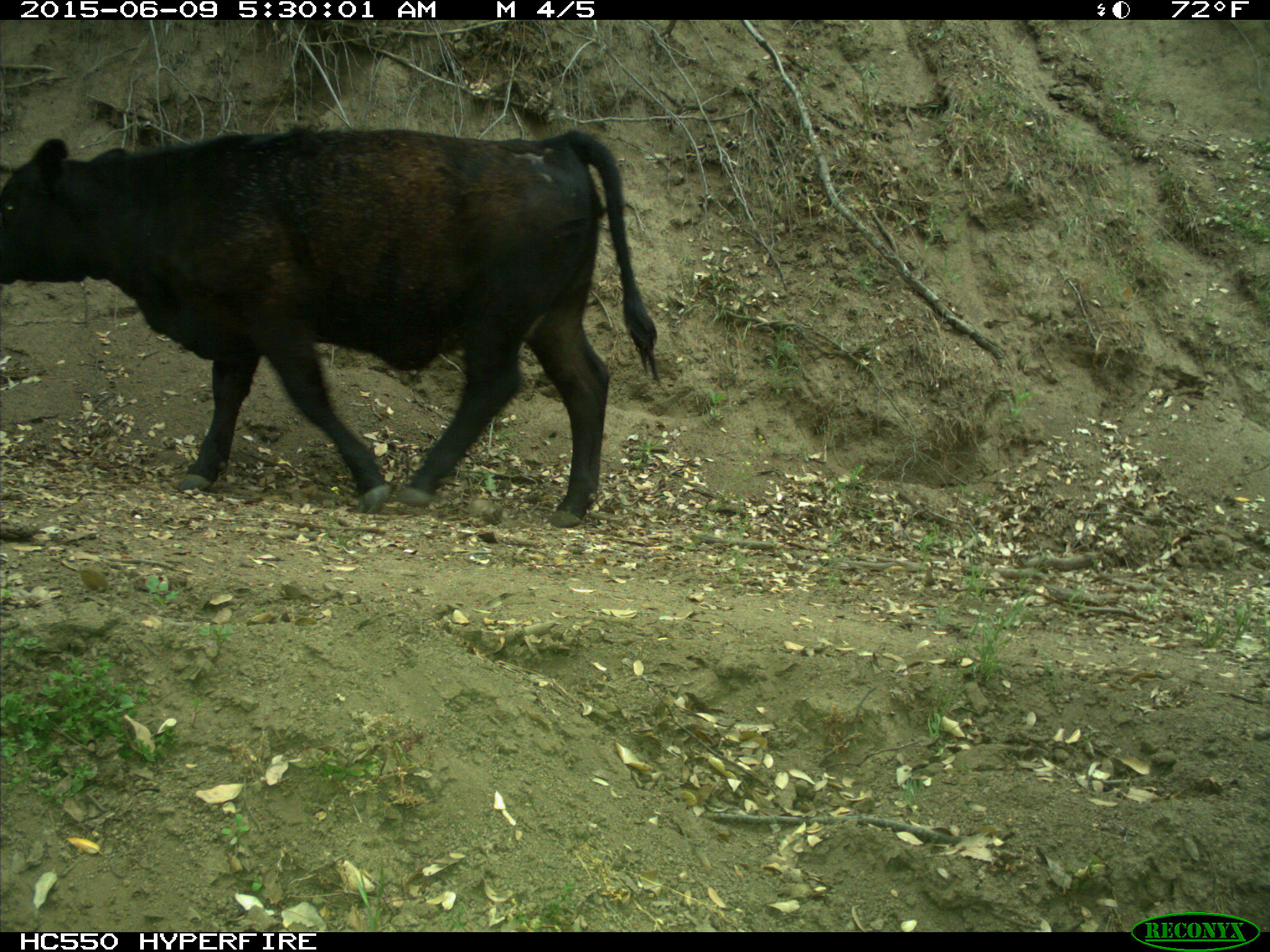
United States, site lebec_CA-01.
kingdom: Animalia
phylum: Chordata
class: Mammalia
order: Artiodactyla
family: Bovidae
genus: Bos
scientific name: Bos taurus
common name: domestic cow